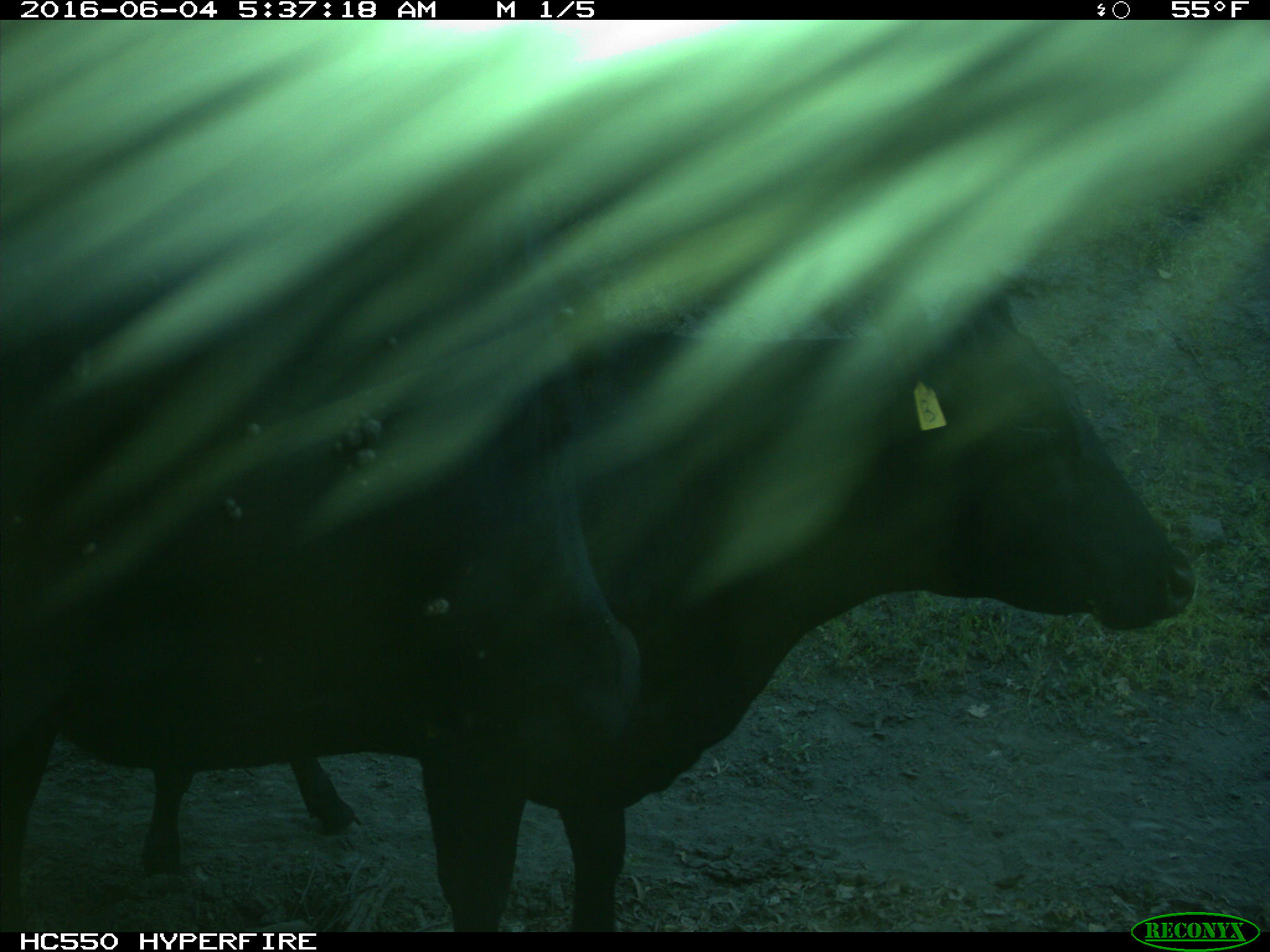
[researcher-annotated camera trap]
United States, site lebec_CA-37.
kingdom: Animalia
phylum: Chordata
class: Mammalia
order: Artiodactyla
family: Bovidae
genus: Bos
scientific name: Bos taurus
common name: domestic cow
Bos taurus (domestic cow).